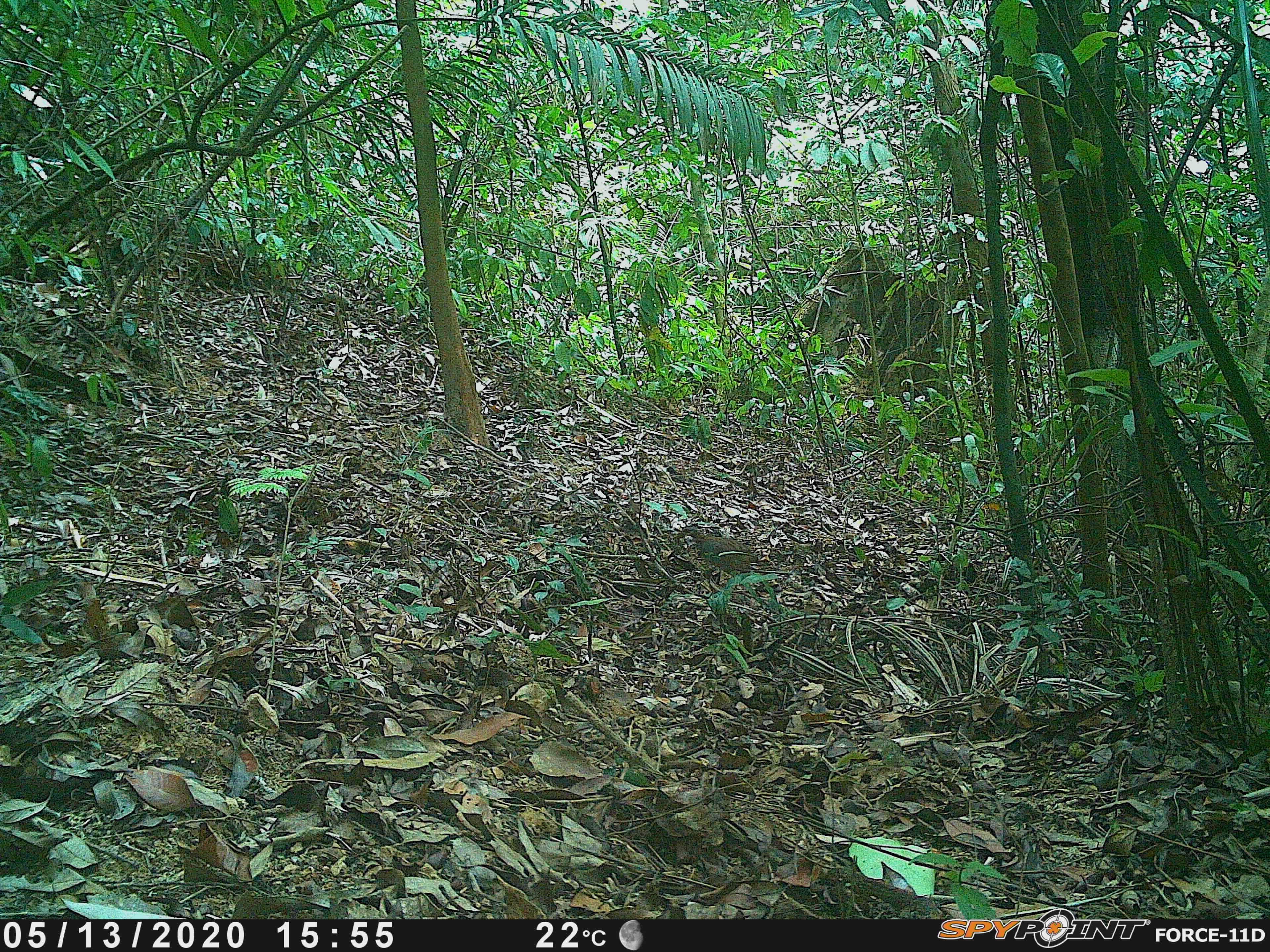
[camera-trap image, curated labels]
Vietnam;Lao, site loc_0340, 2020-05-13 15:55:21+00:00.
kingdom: Animalia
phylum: Chordata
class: Aves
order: Galliformes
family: Phasianidae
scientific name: Phasianidae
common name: partridge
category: unidentified partridge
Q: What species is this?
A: Unidentified partridge (partridge) (Phasianidae).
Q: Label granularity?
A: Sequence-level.